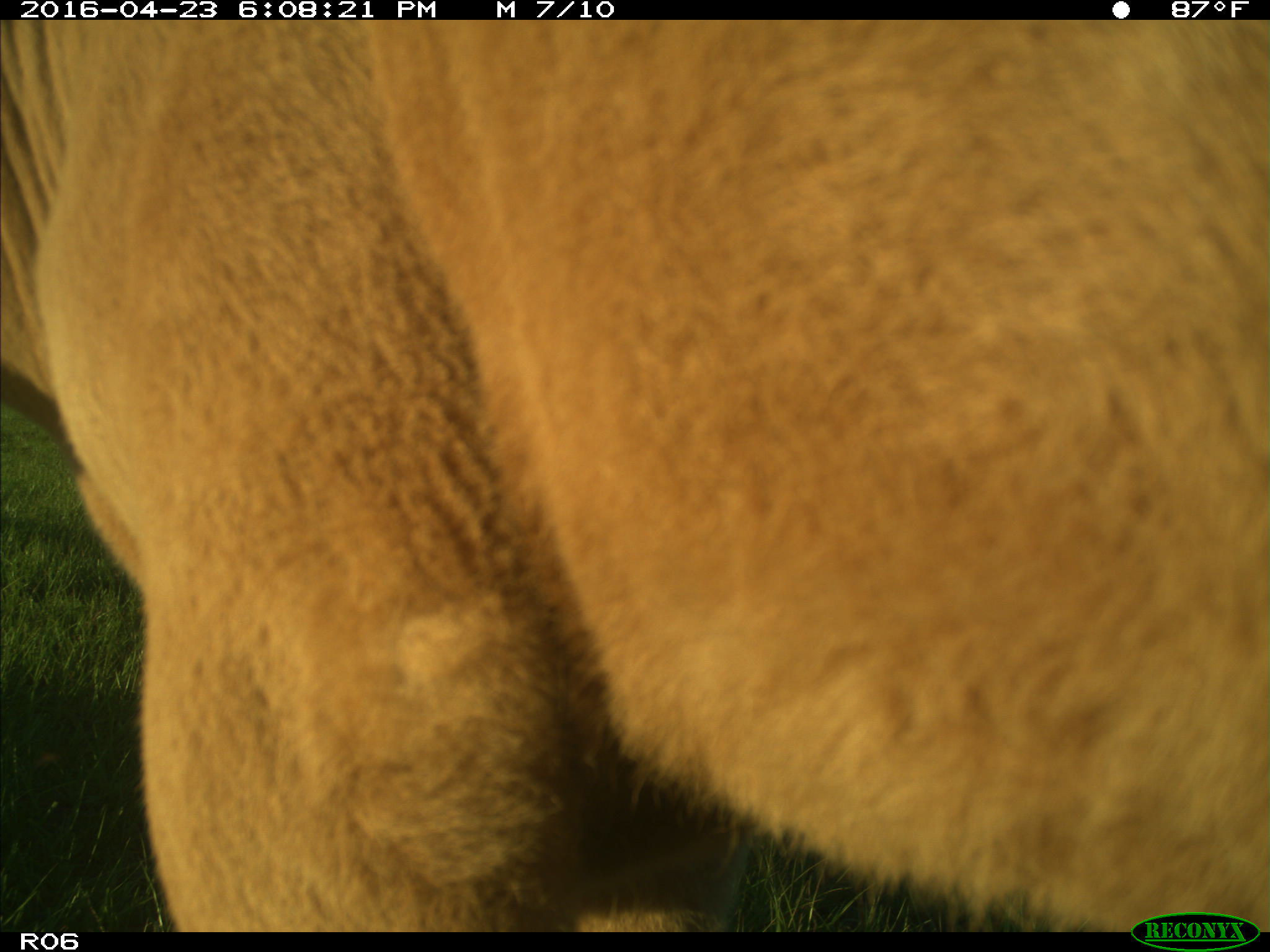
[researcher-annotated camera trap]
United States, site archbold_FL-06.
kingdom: Animalia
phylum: Chordata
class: Mammalia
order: Artiodactyla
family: Bovidae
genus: Bos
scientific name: Bos taurus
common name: domestic cow